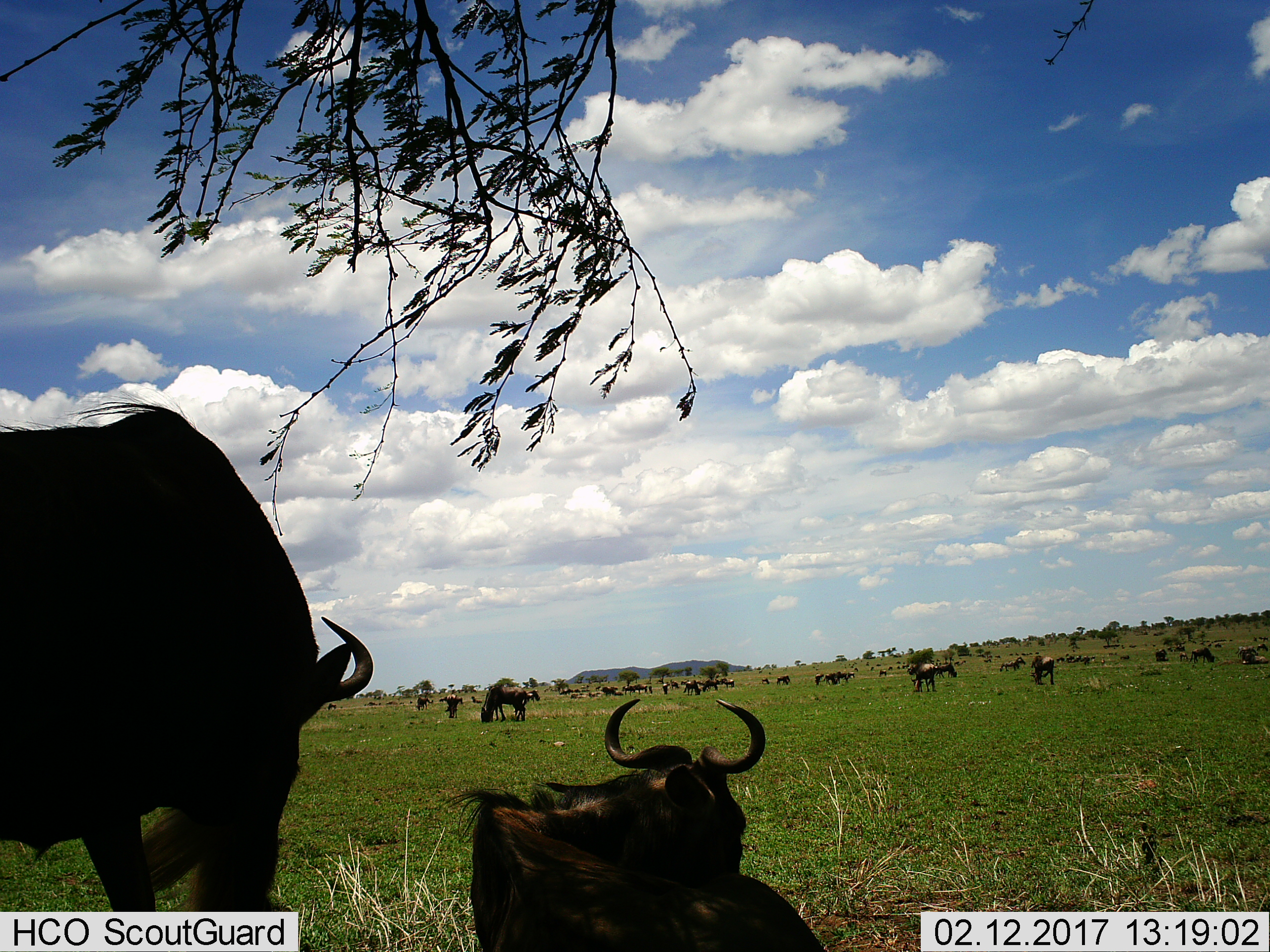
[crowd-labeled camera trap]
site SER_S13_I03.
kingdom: Animalia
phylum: Chordata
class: Mammalia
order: Artiodactyla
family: Bovidae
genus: Connochaetes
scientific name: Connochaetes taurinus taurinus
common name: blue wildebeest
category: wildebeestblue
Wildebeestblue (blue wildebeest) (Connochaetes taurinus taurinus), count 11-50. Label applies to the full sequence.